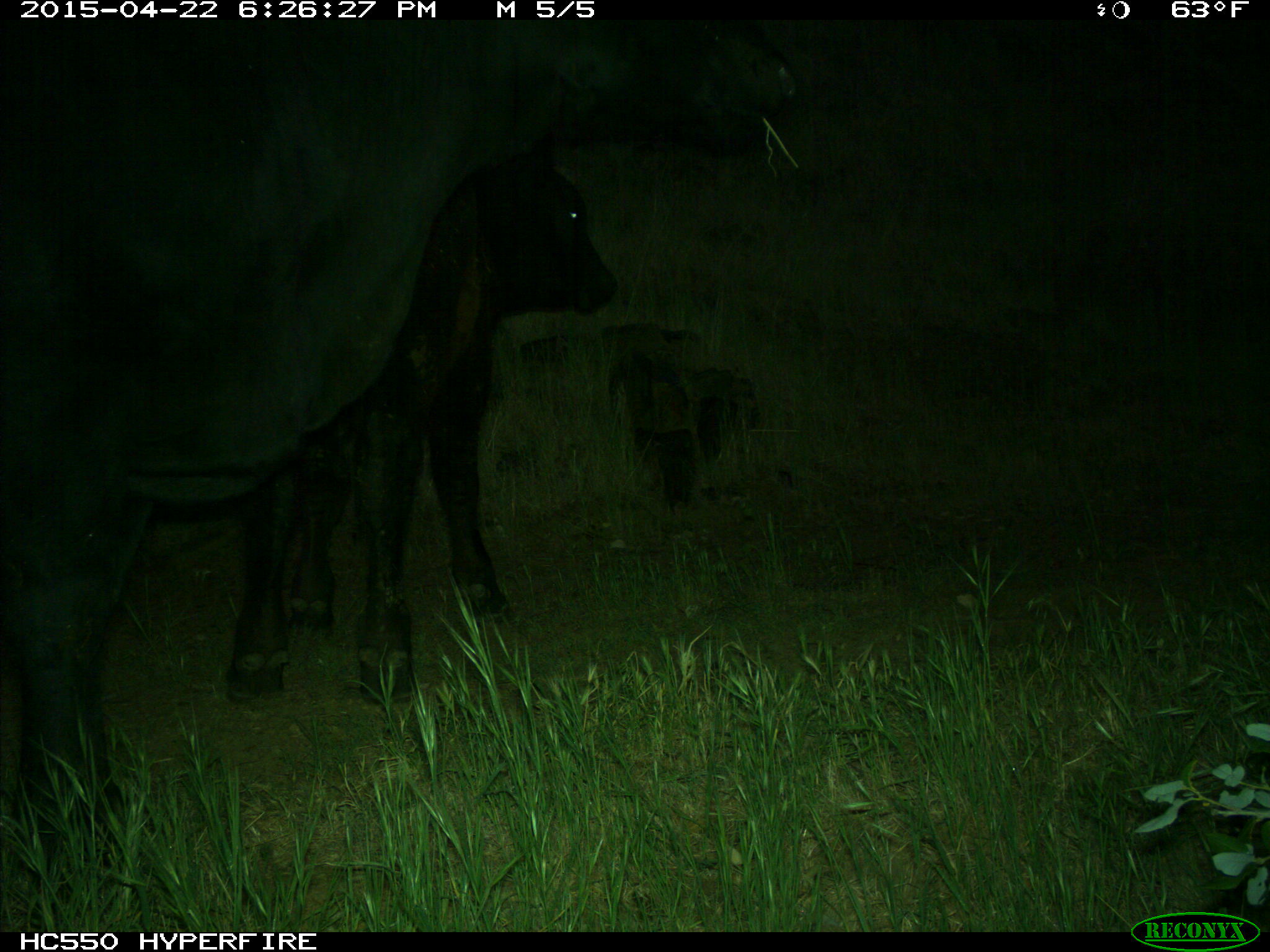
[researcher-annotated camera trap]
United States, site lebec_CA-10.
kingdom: Animalia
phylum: Chordata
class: Mammalia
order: Artiodactyla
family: Bovidae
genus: Bos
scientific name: Bos taurus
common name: domestic cow